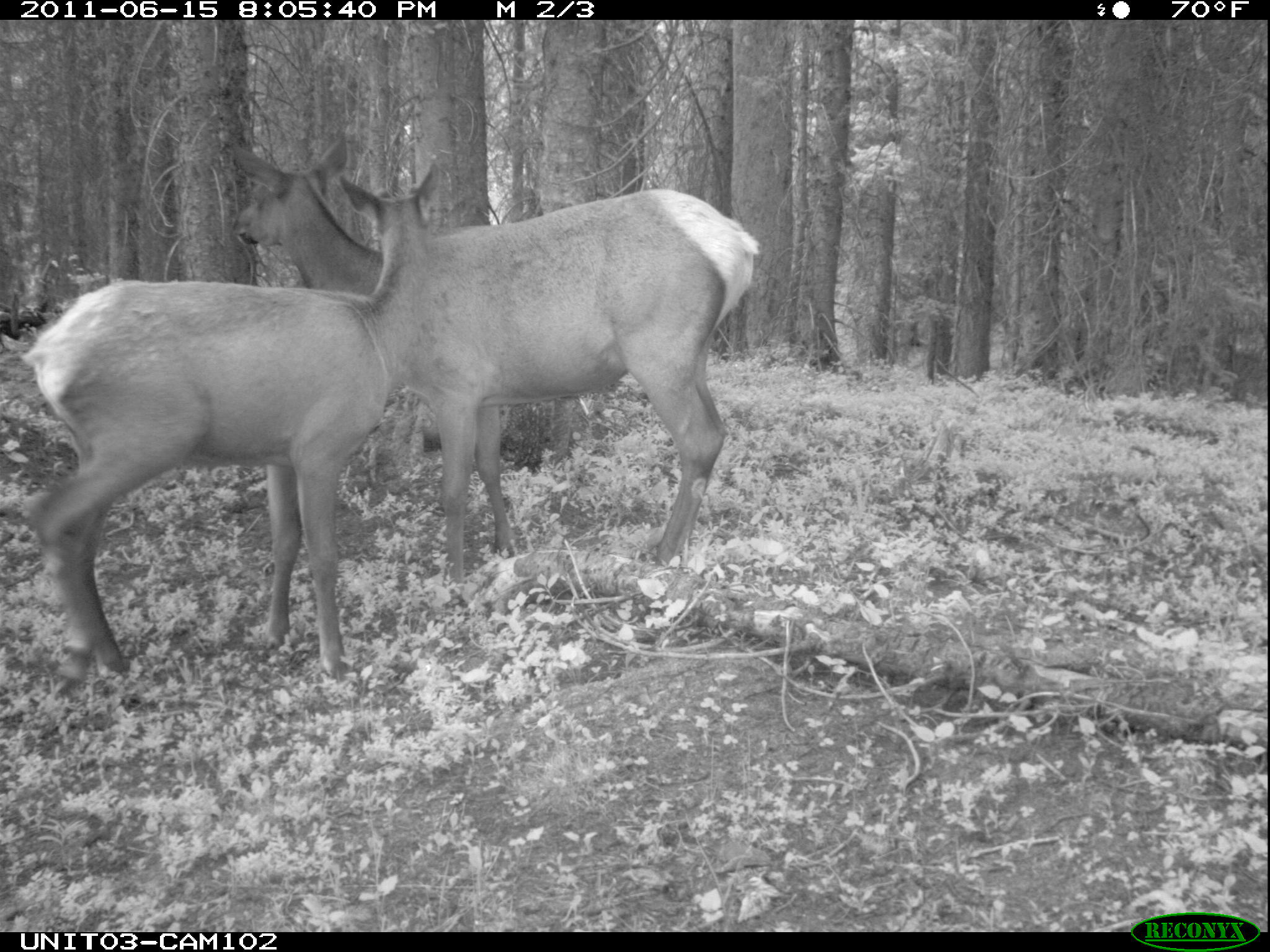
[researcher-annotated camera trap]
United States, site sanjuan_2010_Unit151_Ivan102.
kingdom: Animalia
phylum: Chordata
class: Mammalia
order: Artiodactyla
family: Cervidae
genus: Cervus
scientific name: Cervus elaphus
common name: red deer